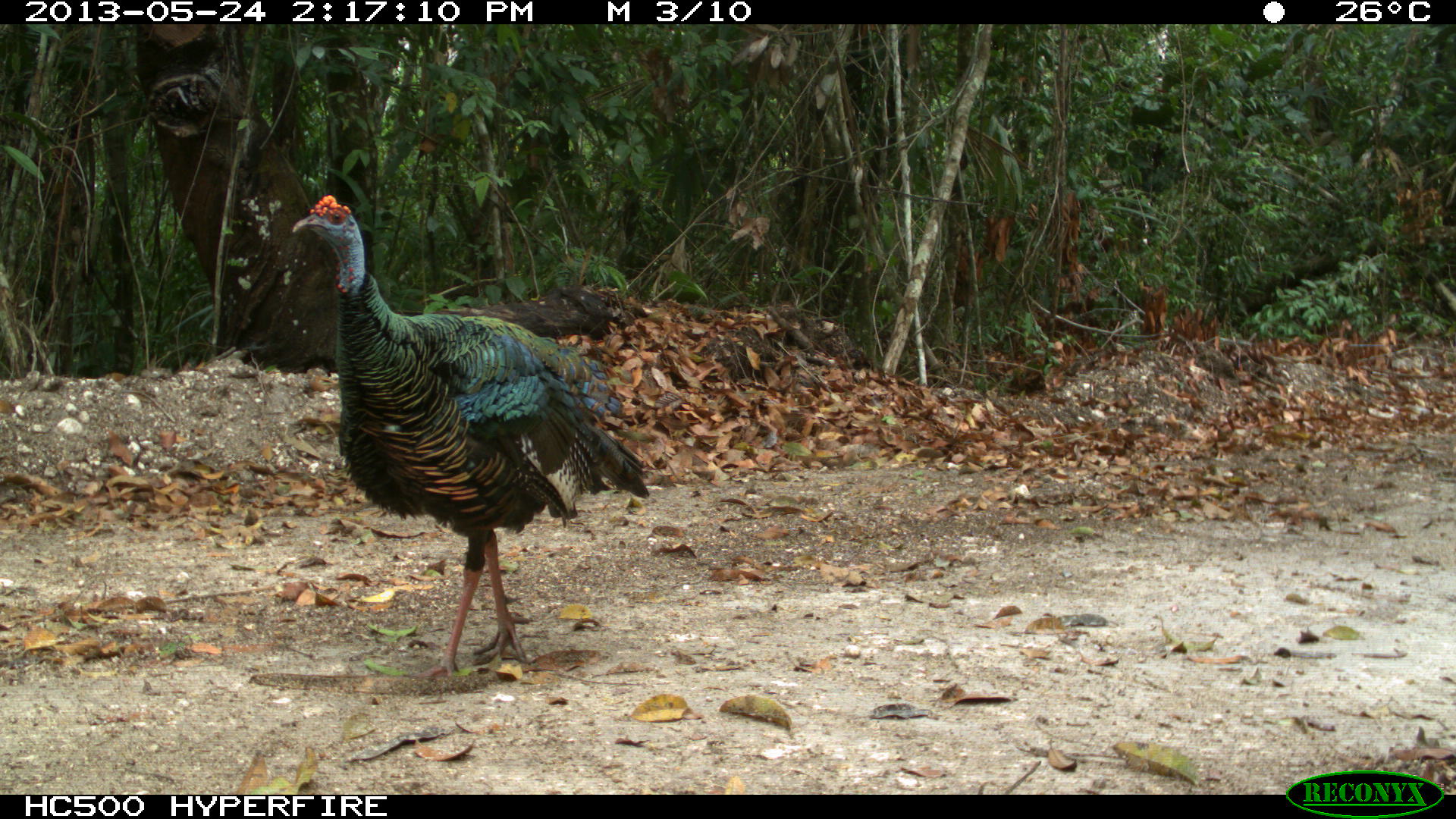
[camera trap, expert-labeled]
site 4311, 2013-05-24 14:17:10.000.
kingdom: Animalia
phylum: Chordata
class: Aves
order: Galliformes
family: Phasianidae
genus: Meleagris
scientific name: Meleagris ocellata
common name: ocellated turkey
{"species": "Meleagris ocellata (ocellated turkey)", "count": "1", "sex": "male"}